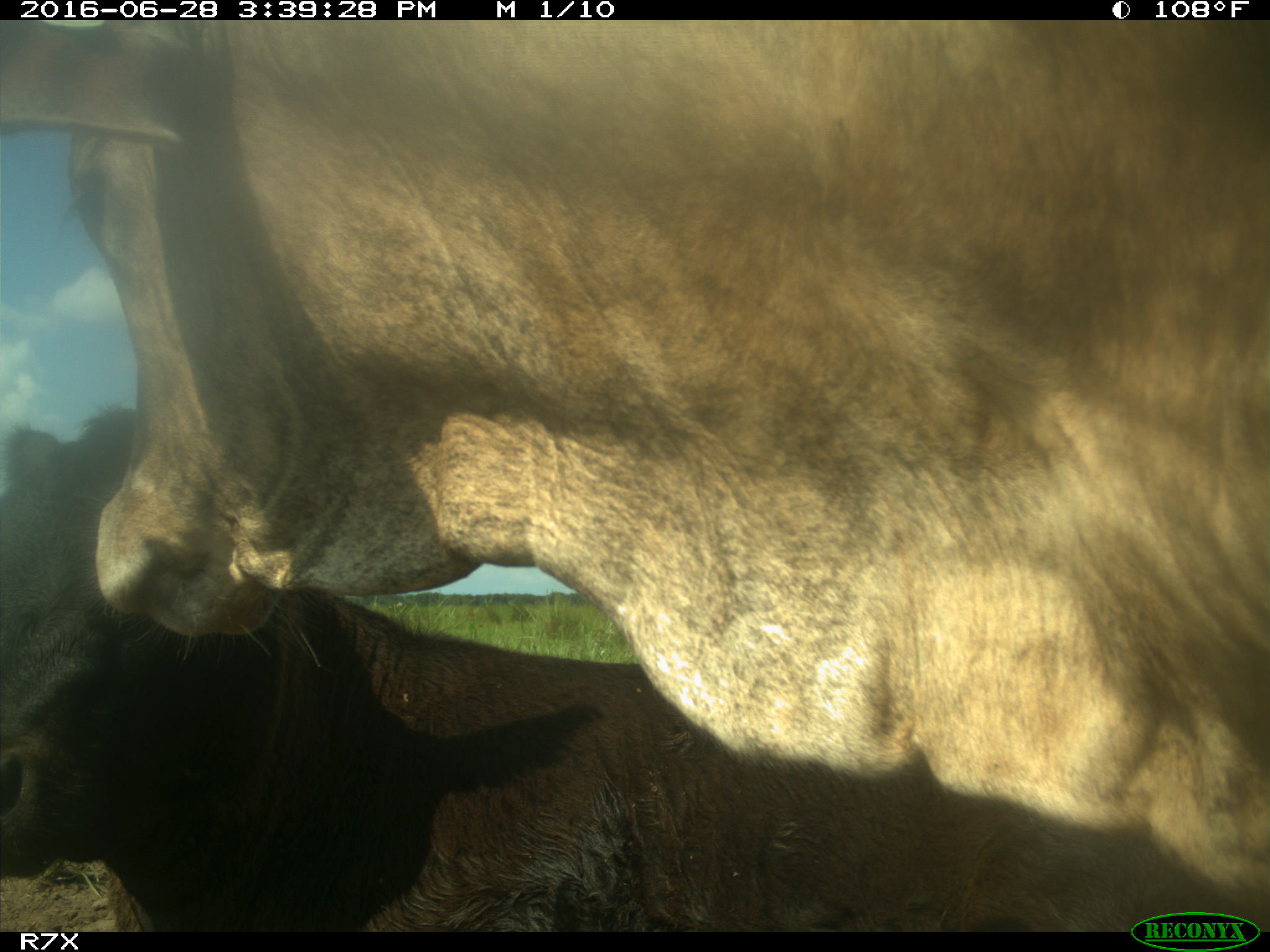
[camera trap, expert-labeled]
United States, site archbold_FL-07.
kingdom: Animalia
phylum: Chordata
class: Mammalia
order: Artiodactyla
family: Bovidae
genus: Bos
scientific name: Bos taurus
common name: domestic cow